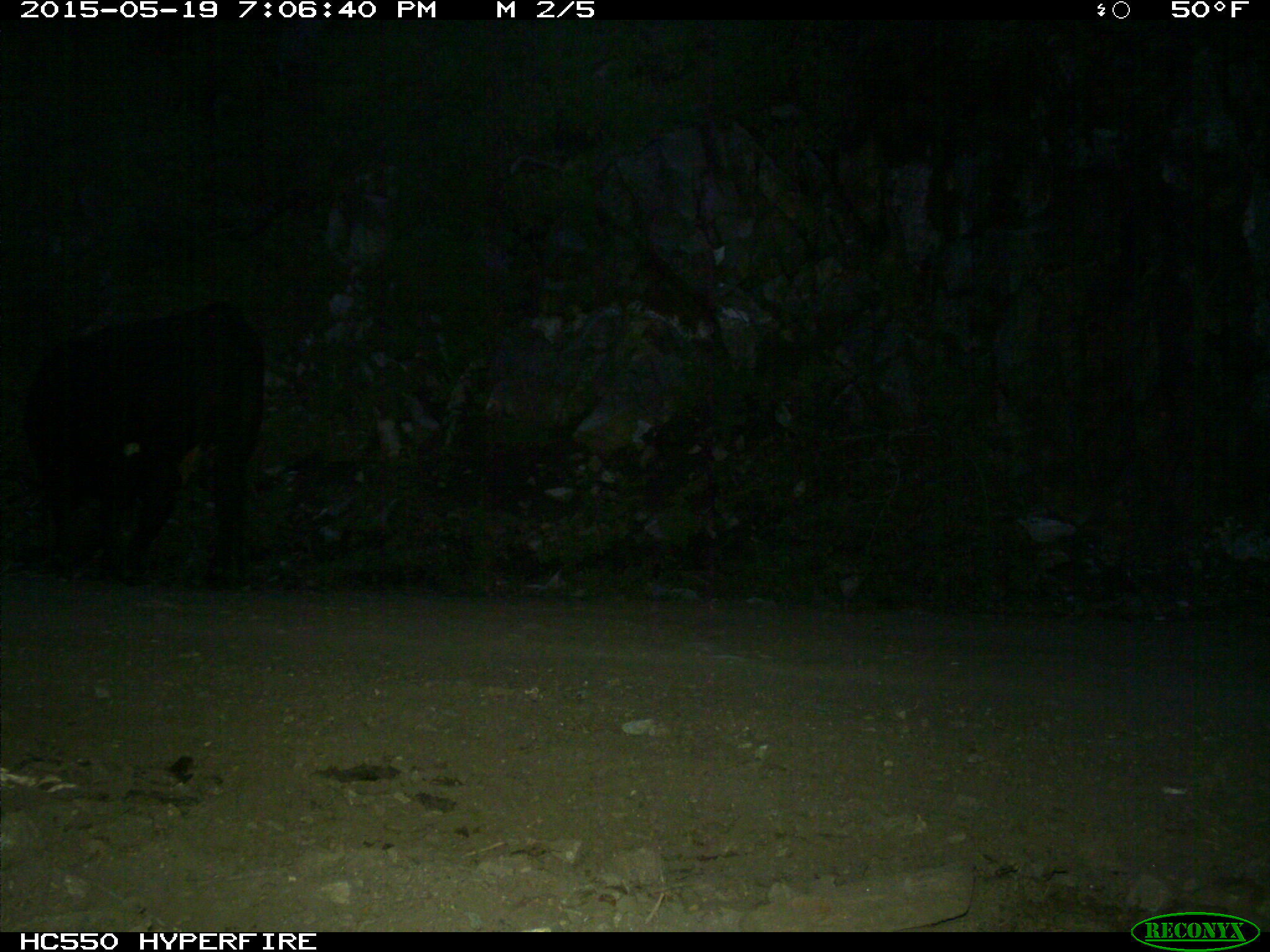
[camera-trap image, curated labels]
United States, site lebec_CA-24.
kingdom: Animalia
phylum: Chordata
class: Mammalia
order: Artiodactyla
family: Bovidae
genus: Bos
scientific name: Bos taurus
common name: domestic cow